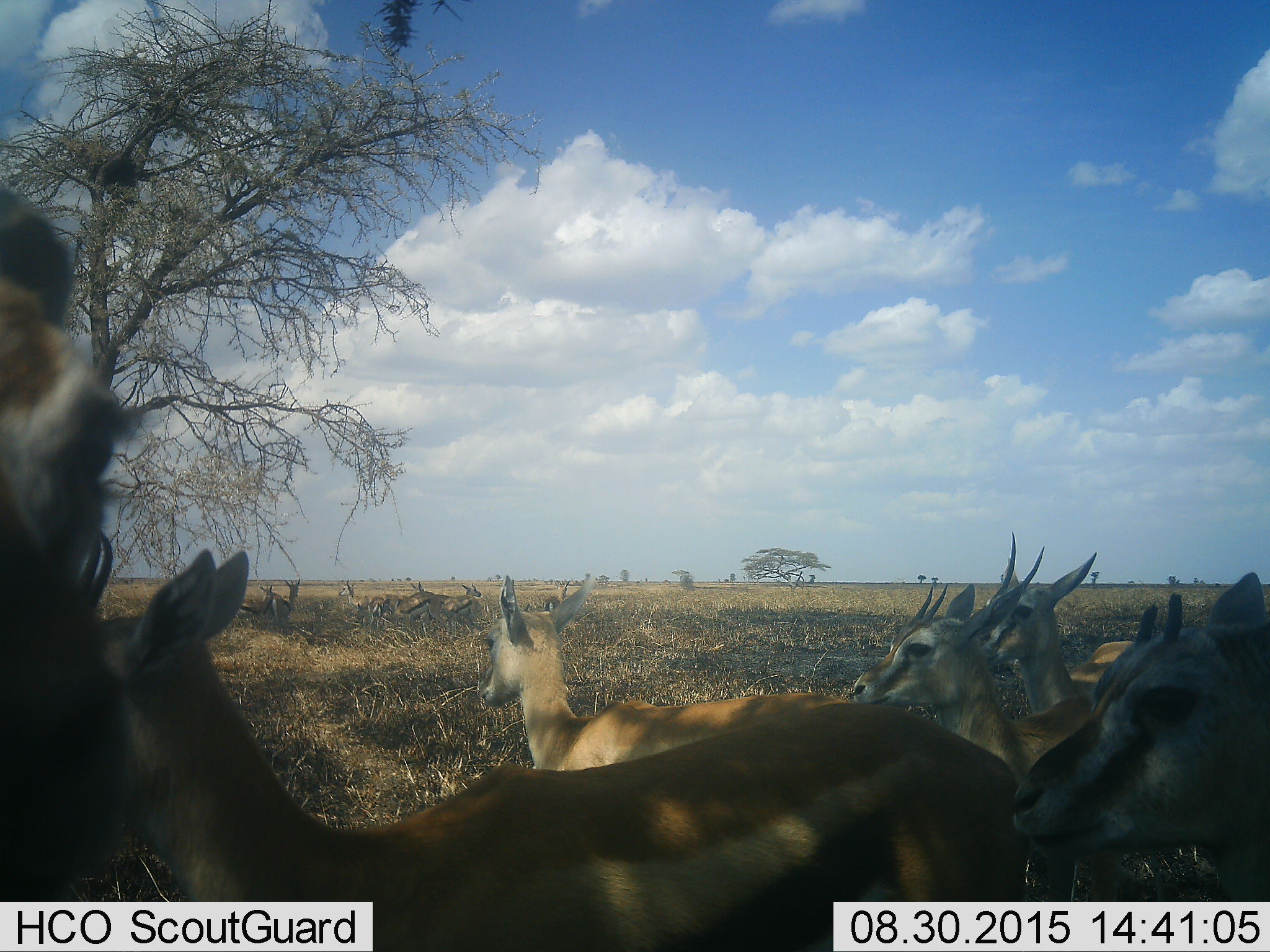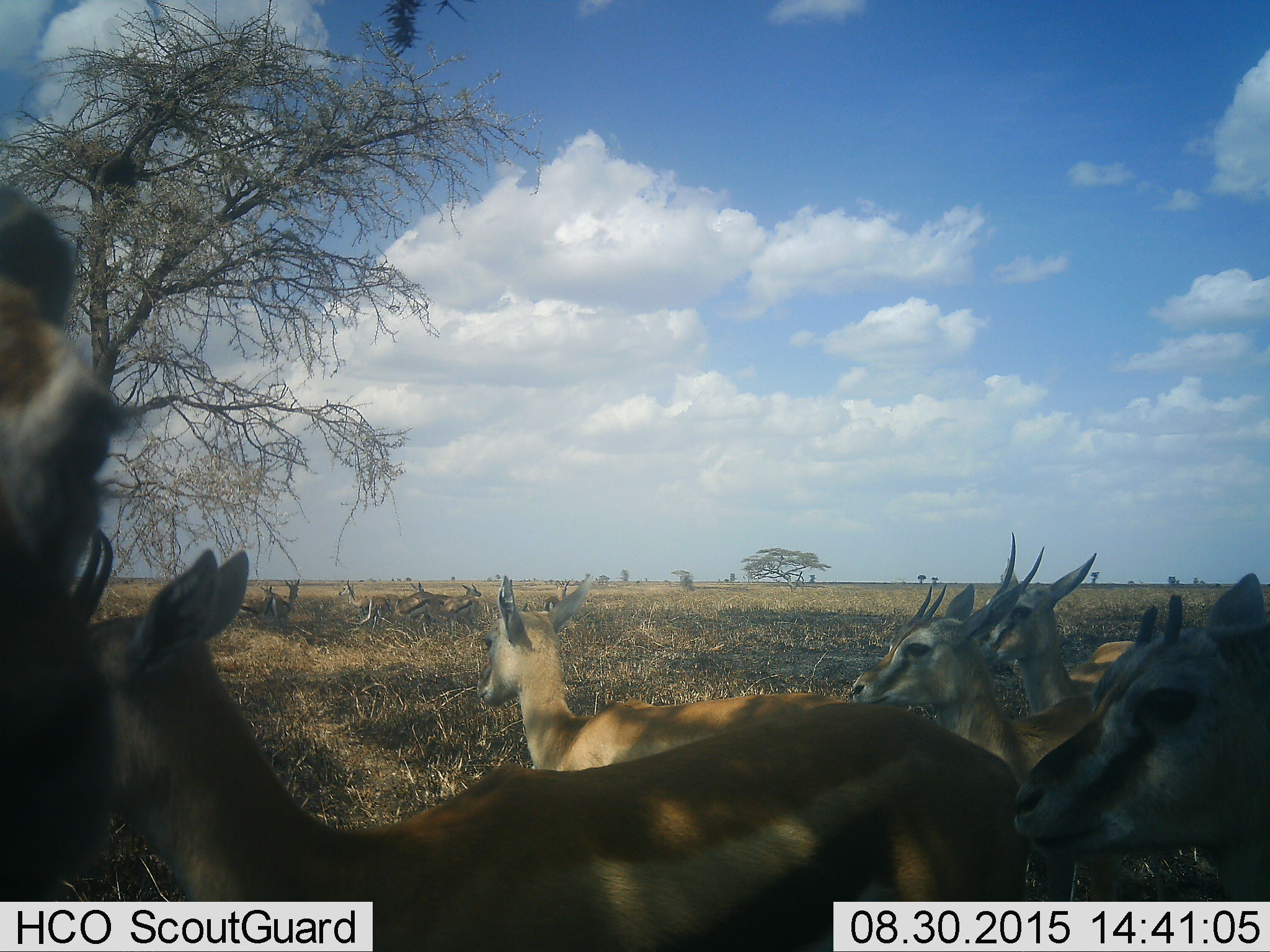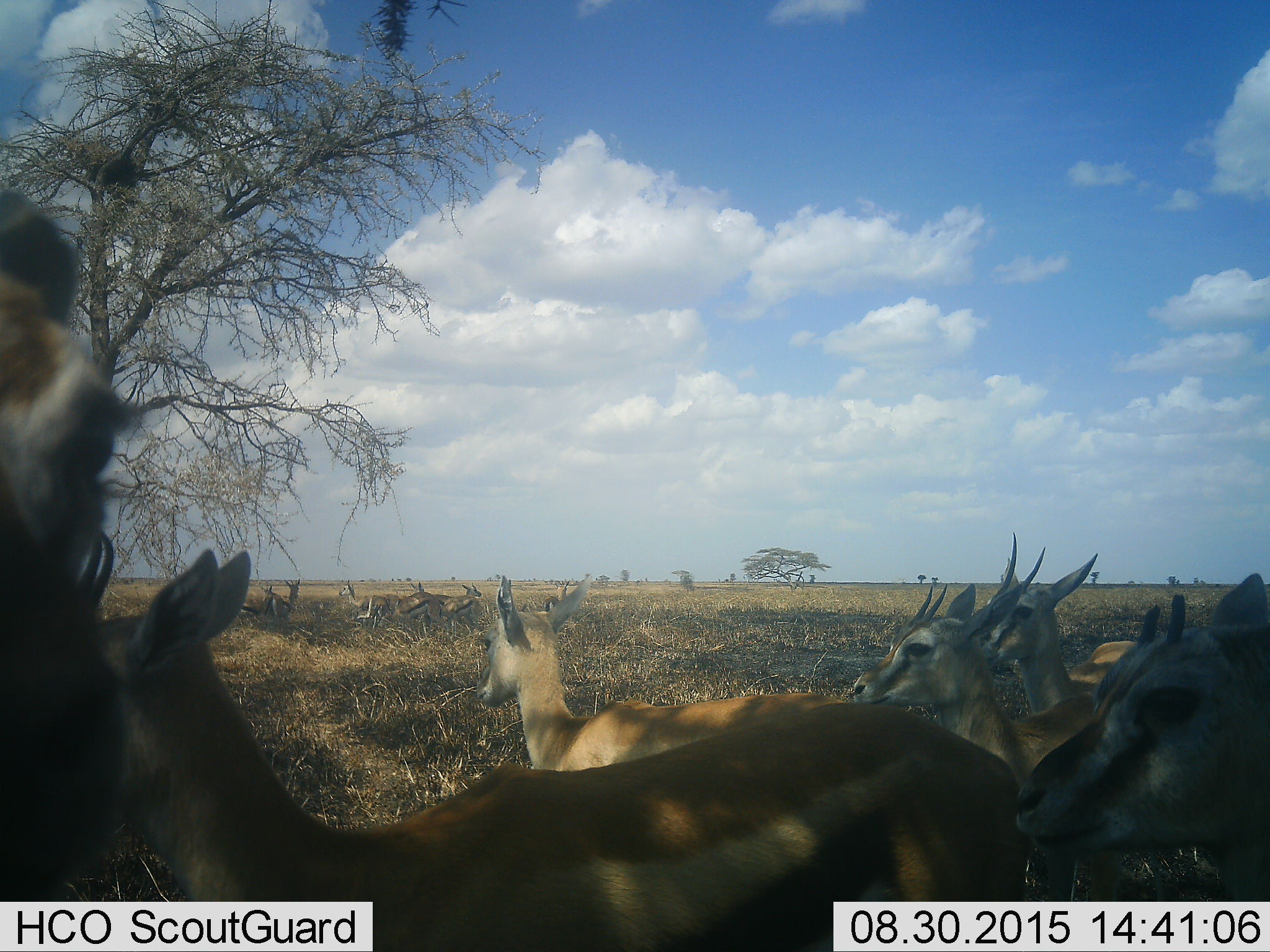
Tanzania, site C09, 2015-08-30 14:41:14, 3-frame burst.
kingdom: Animalia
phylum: Chordata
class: Mammalia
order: Artiodactyla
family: Bovidae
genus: Eudorcas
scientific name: Eudorcas thomsonii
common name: thomson's gazelle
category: gazellethomsons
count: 11-50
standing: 100%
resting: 31%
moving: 23%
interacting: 8%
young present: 23%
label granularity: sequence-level